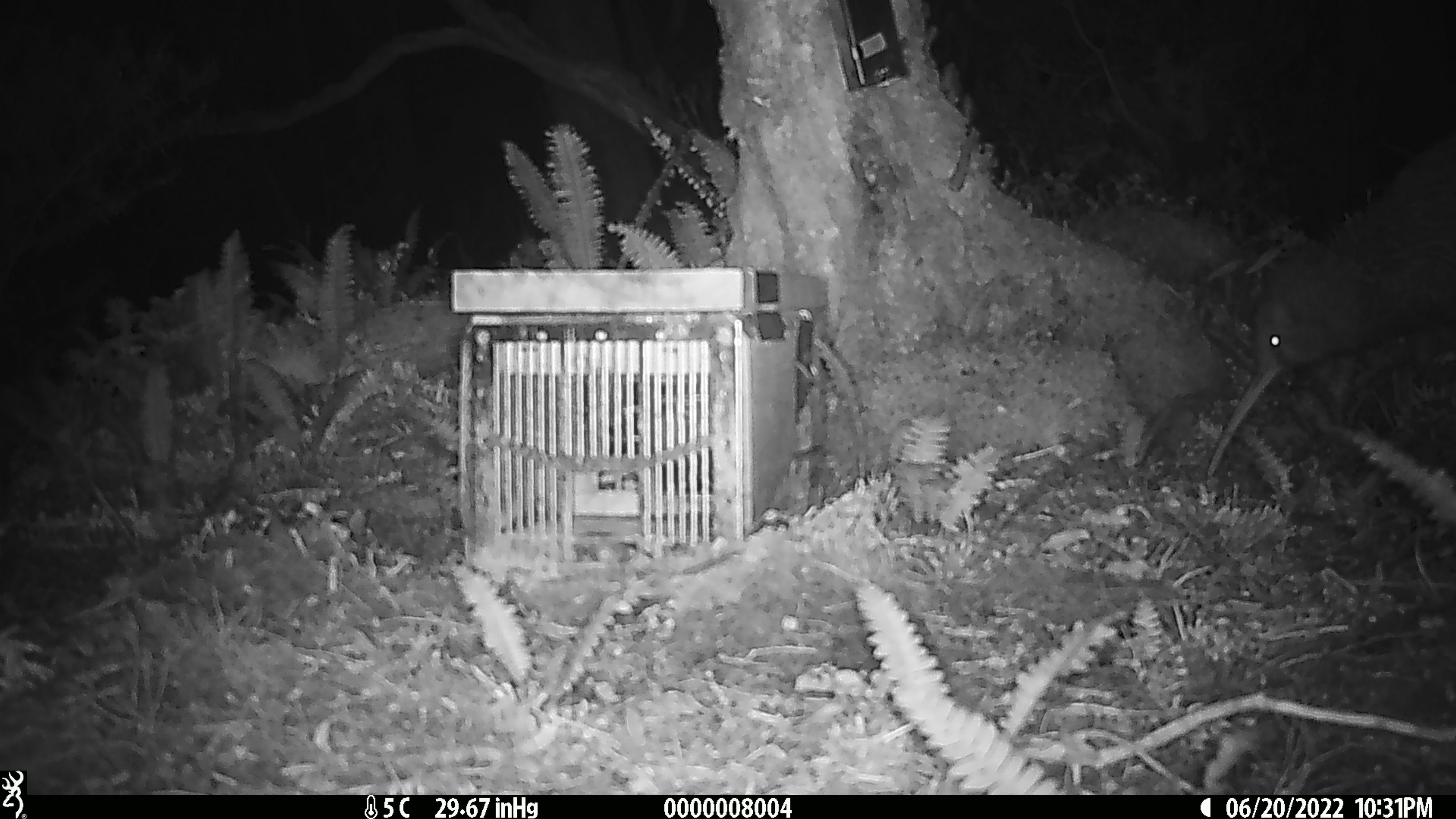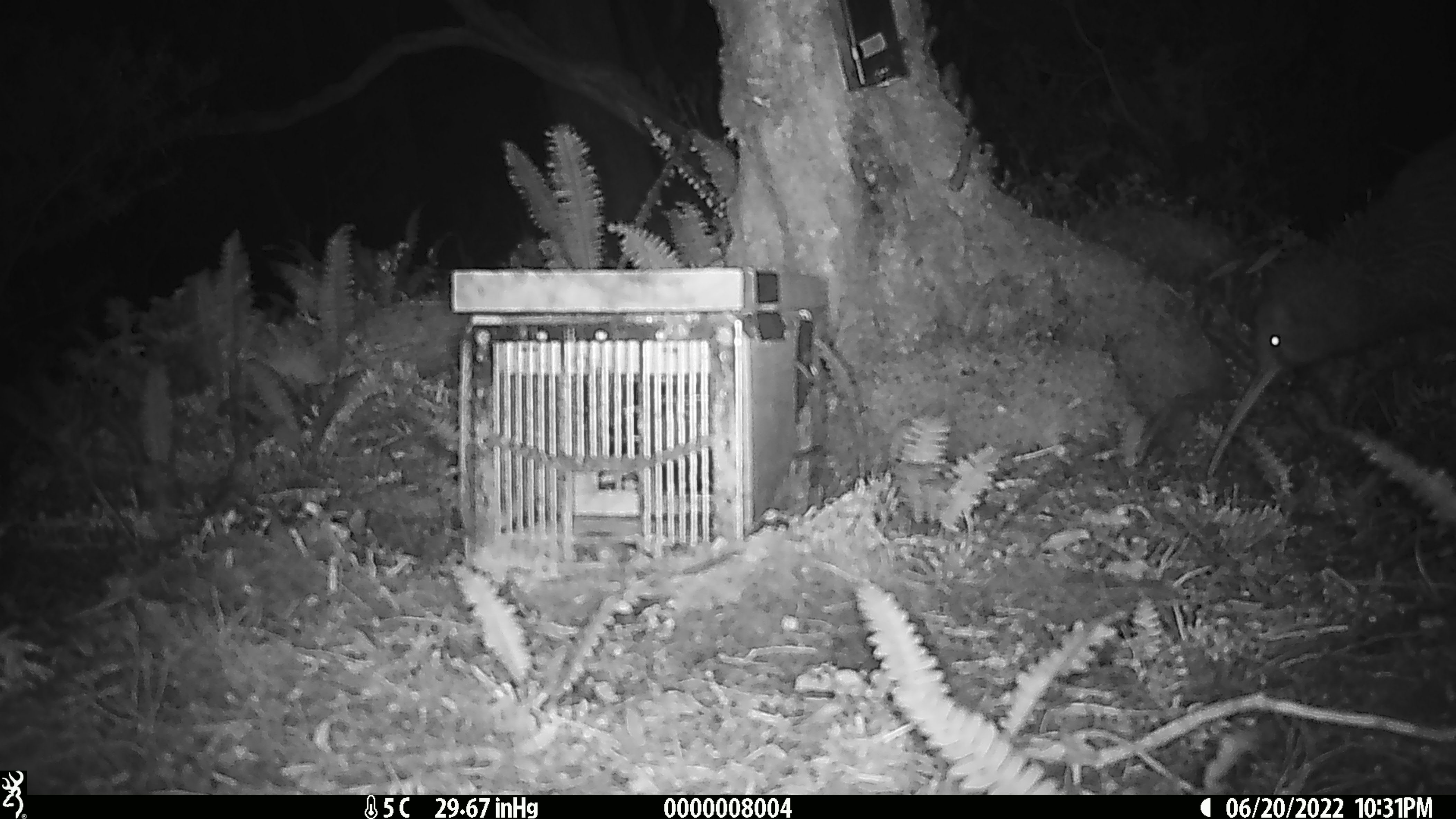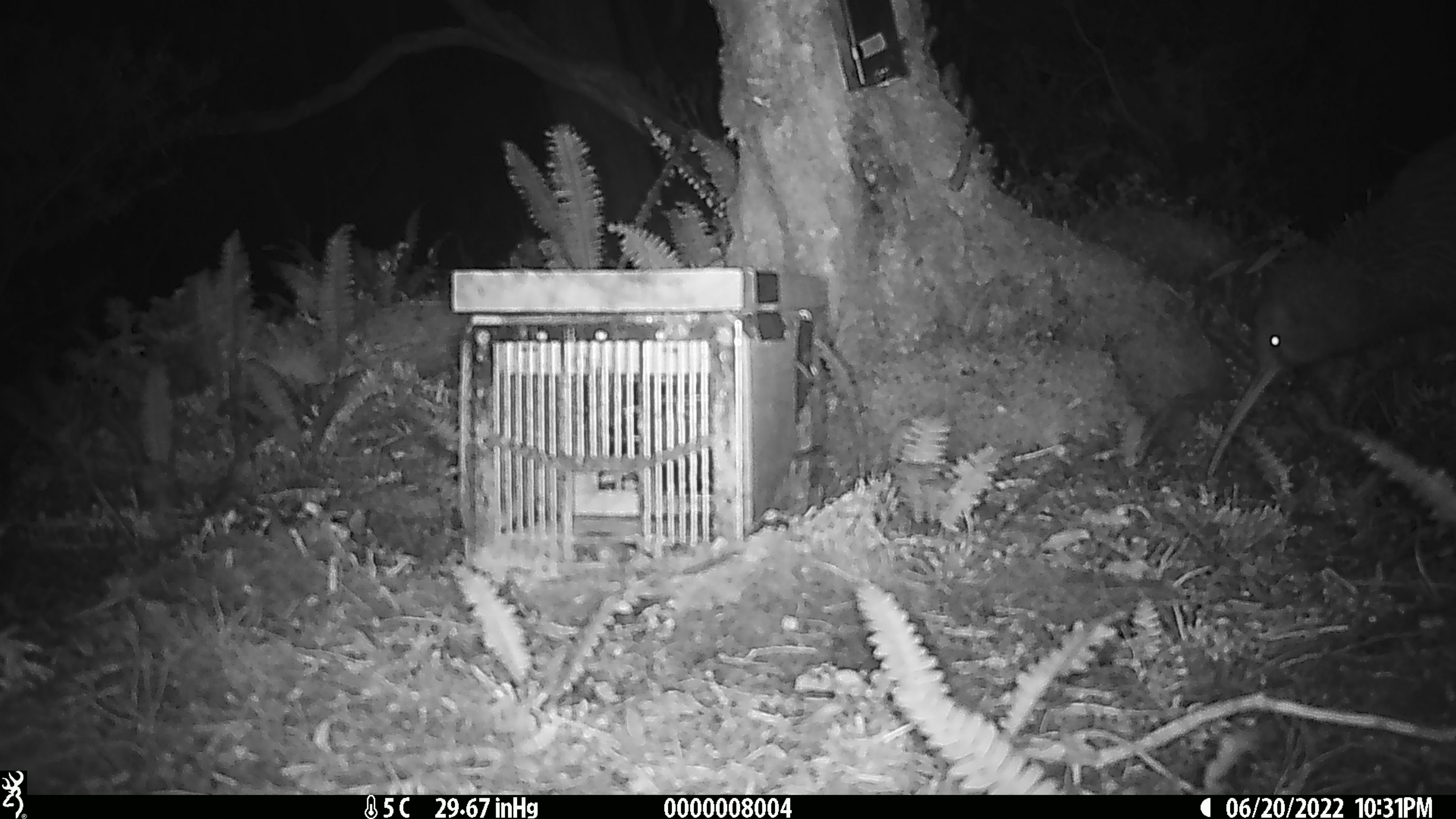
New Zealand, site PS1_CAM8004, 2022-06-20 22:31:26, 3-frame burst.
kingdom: Animalia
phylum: Chordata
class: Aves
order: Apterygiformes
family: Apterygidae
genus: Apteryx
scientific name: Apteryx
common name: kiwi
Kiwi (Apteryx).